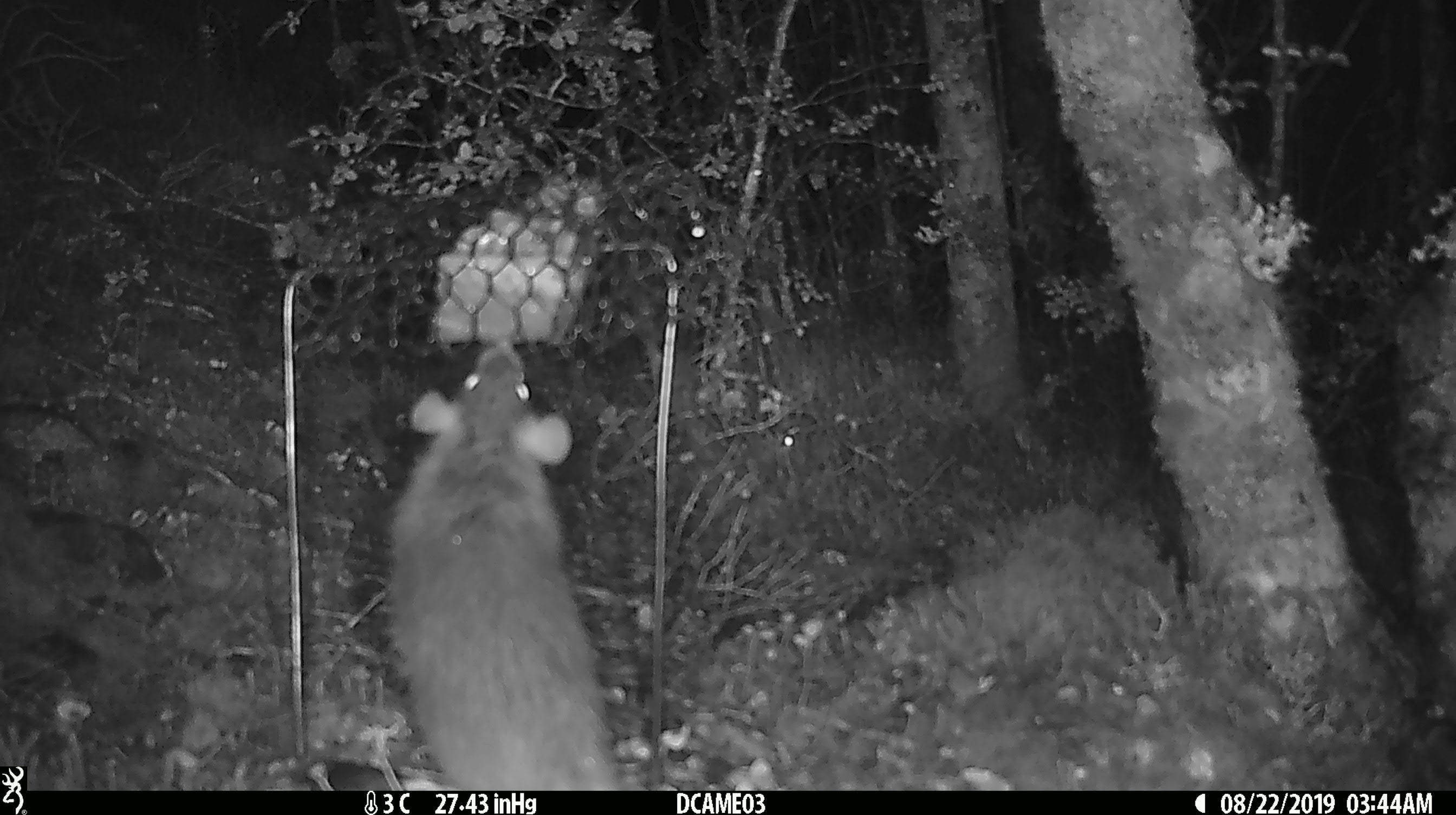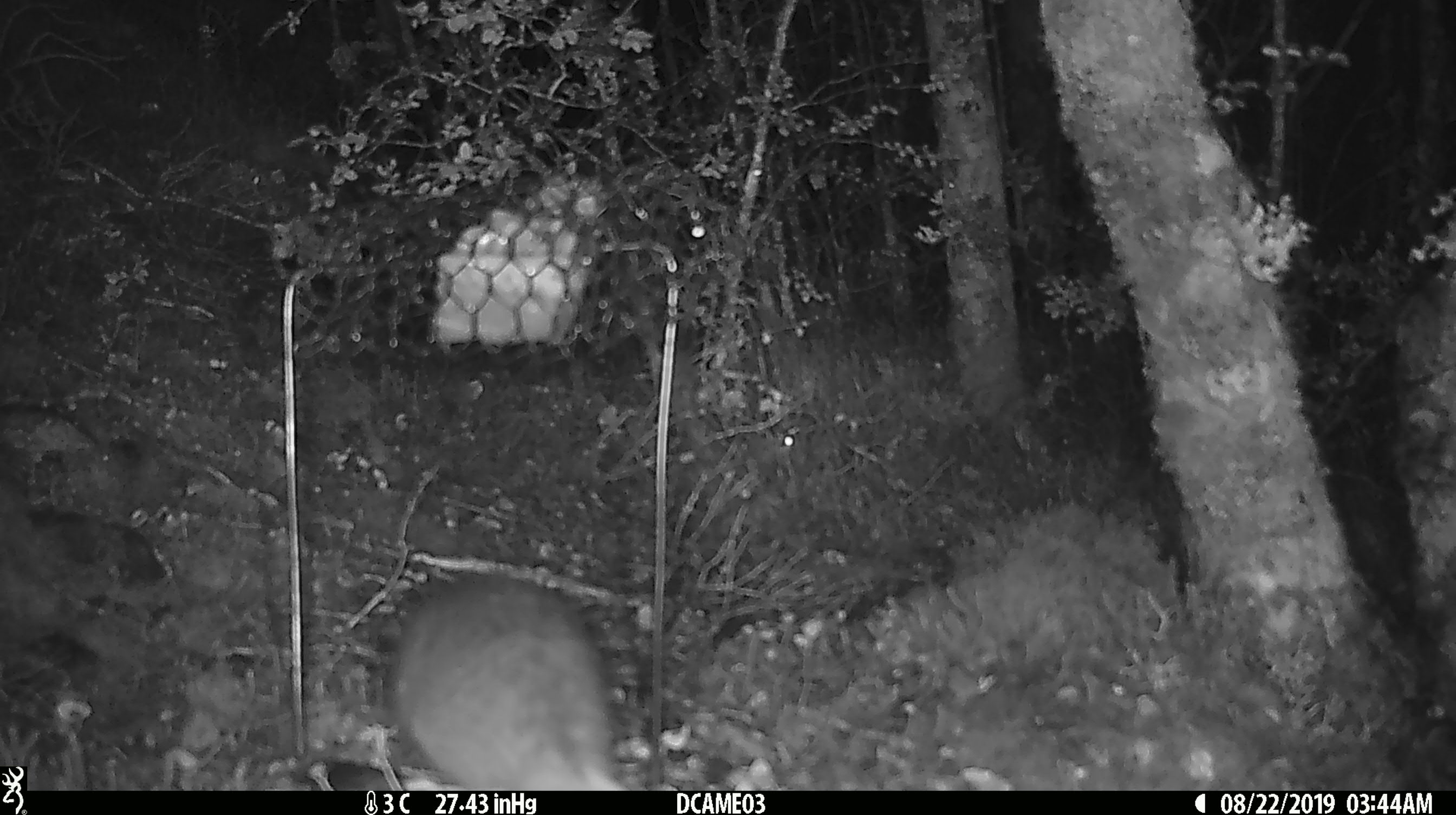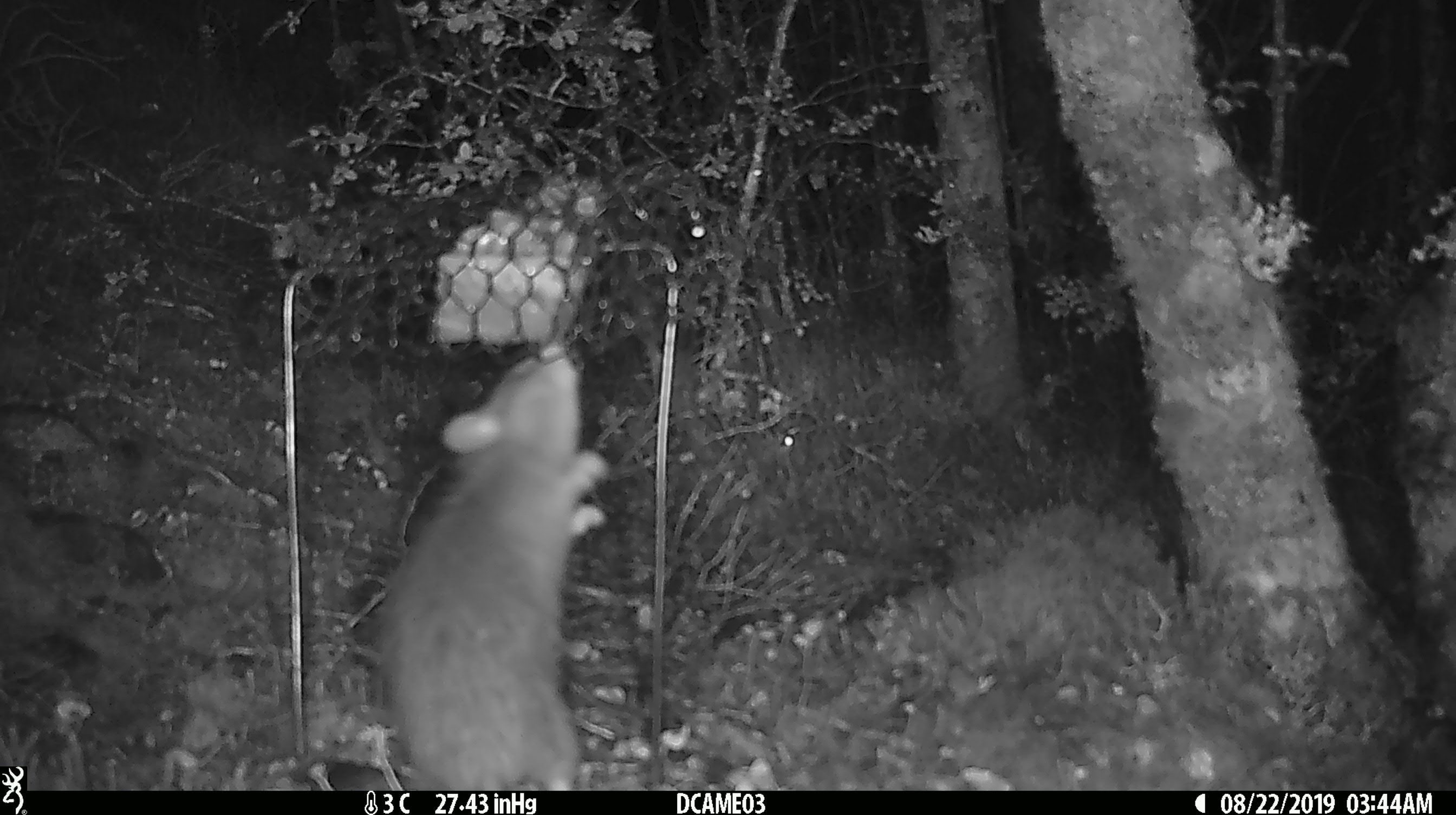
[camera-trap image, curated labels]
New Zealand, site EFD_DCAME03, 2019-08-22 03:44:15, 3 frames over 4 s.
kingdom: Animalia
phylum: Chordata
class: Mammalia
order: Rodentia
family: Muridae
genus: Rattus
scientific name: Rattus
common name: rat